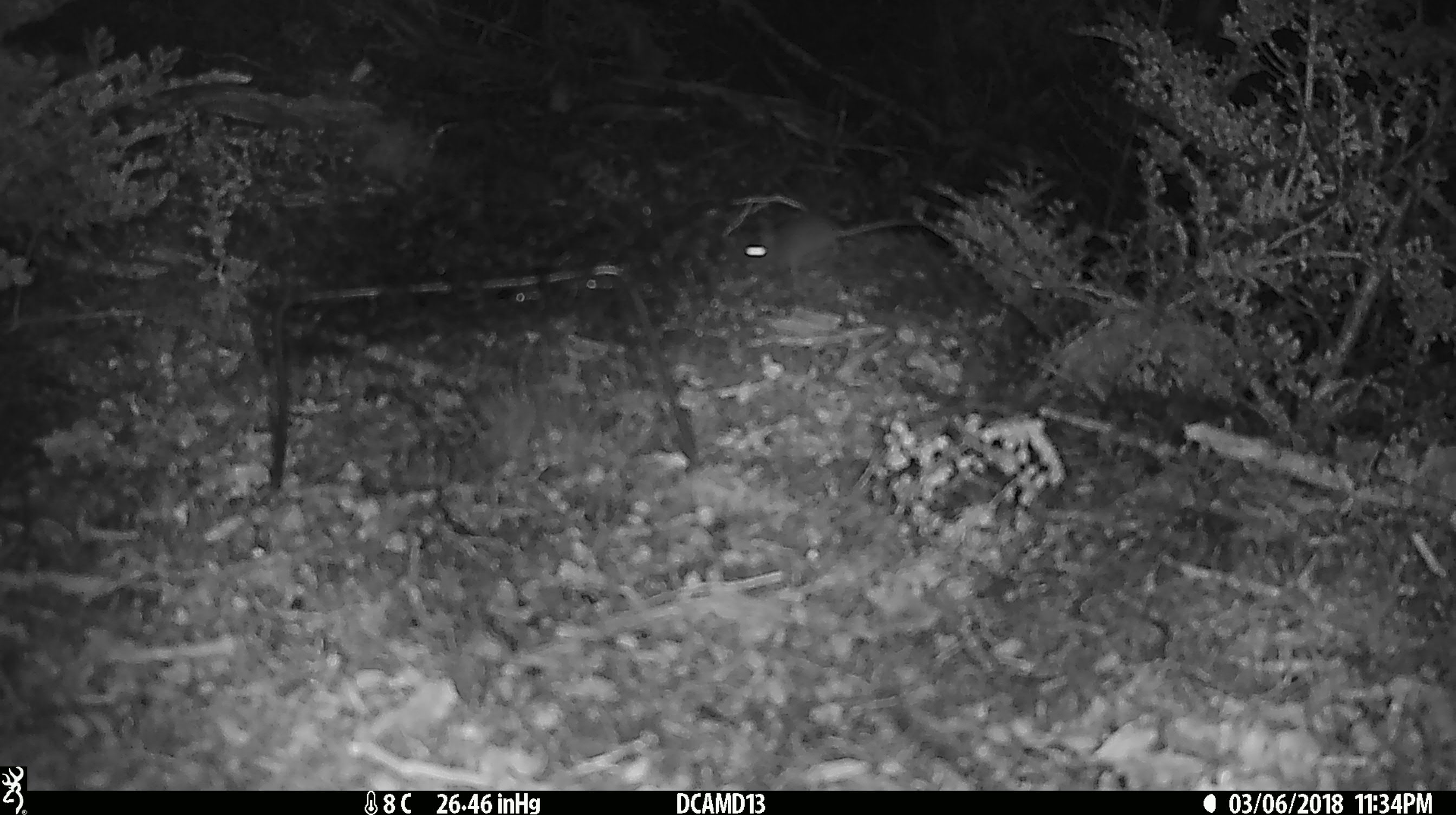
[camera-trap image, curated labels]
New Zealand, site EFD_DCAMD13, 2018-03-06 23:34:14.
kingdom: Animalia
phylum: Chordata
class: Mammalia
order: Rodentia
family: Muridae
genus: Mus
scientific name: Mus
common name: mouse